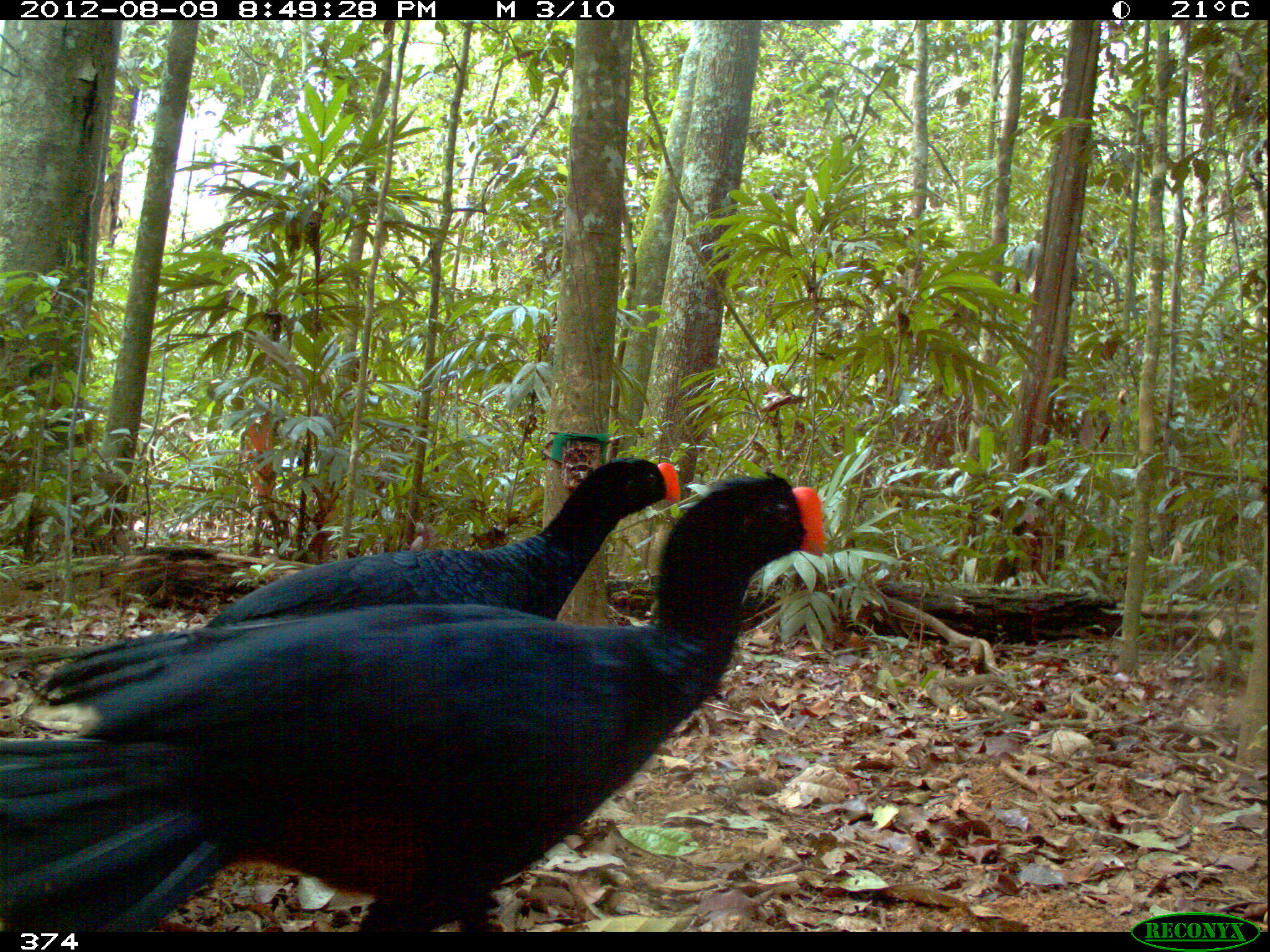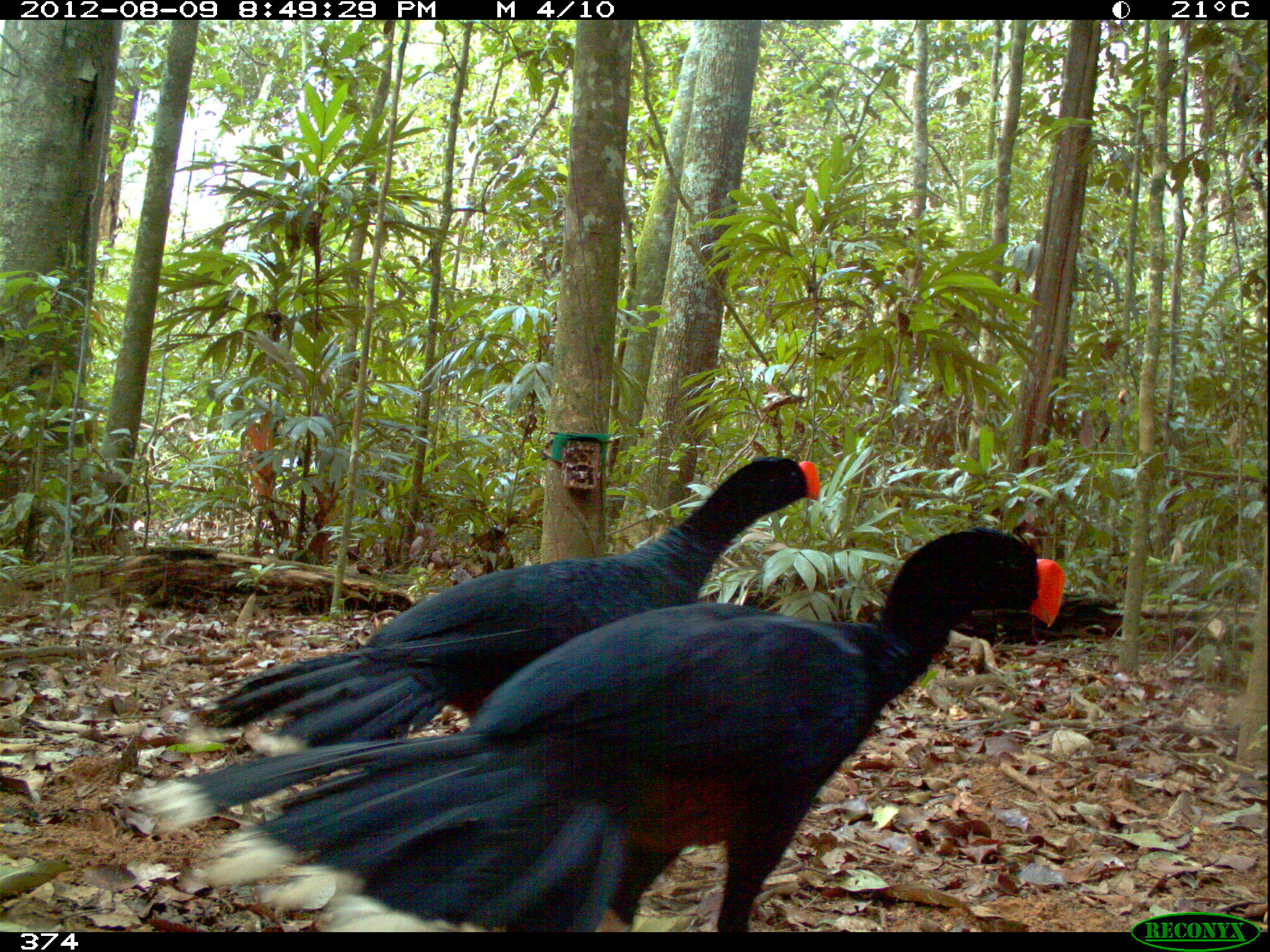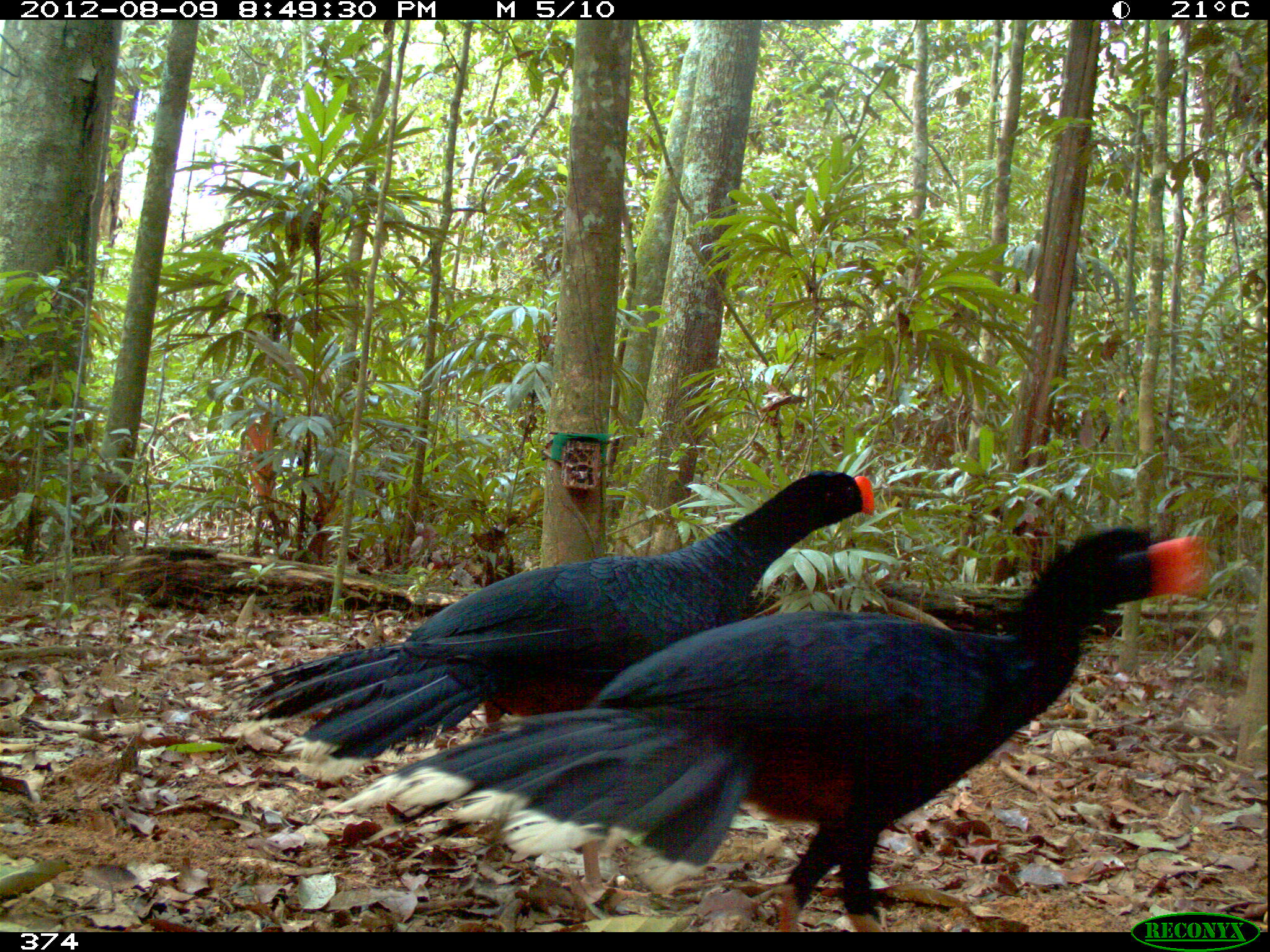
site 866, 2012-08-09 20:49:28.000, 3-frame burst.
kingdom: Animalia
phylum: Chordata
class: Aves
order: Galliformes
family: Cracidae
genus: Mitu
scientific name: Mitu tuberosum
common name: razor-billed curassow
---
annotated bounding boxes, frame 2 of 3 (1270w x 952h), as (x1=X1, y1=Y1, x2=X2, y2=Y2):
mitu tuberosum: (x1=130, y1=525, x2=1066, y2=932); (x1=196, y1=453, x2=821, y2=753); (x1=127, y1=838, x2=137, y2=861)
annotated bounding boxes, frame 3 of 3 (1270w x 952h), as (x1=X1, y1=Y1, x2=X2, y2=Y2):
mitu tuberosum: (x1=332, y1=524, x2=1205, y2=930); (x1=223, y1=467, x2=876, y2=784)